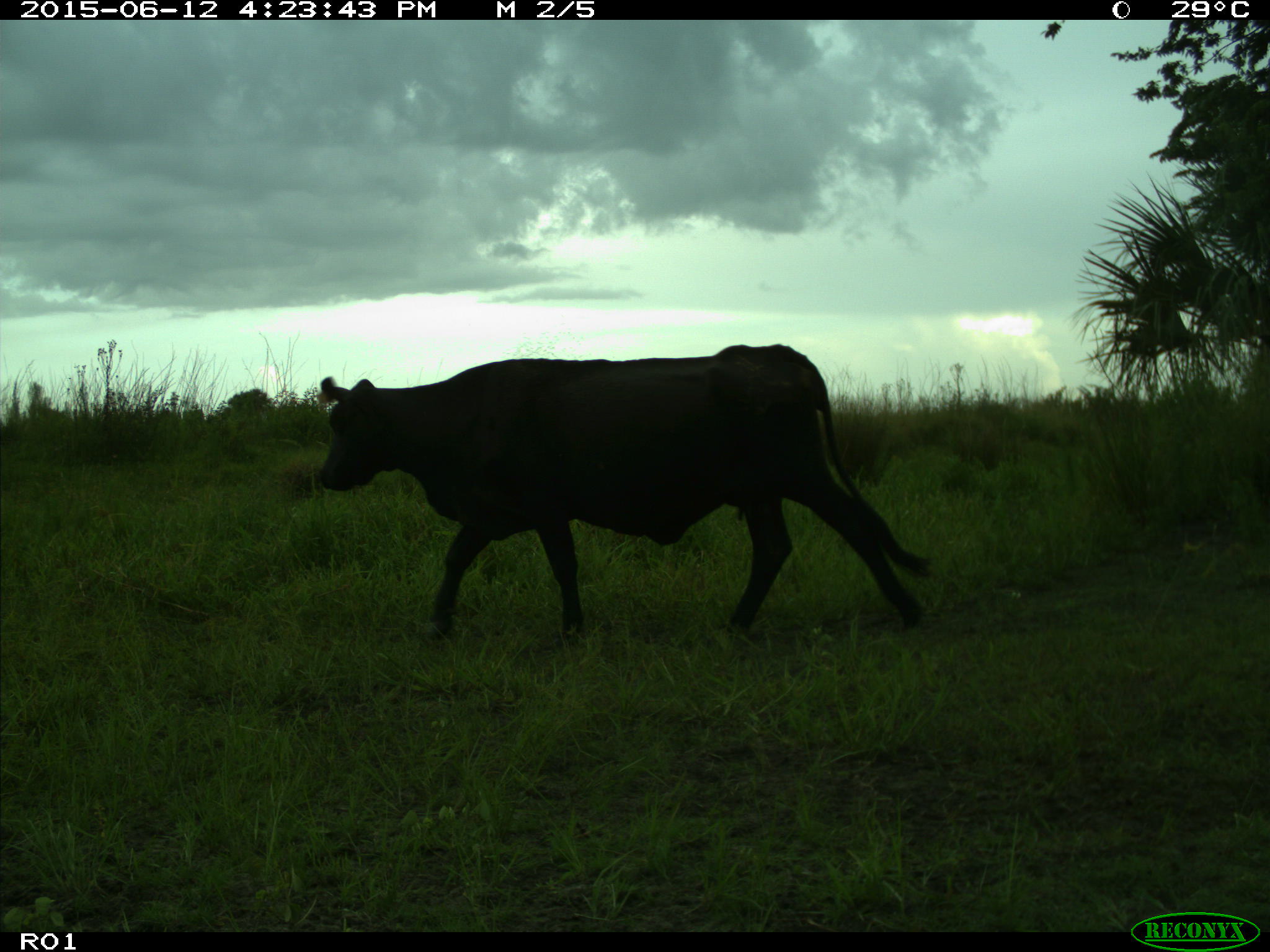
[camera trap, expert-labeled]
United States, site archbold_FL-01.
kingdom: Animalia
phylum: Chordata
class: Mammalia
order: Artiodactyla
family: Bovidae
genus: Bos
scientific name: Bos taurus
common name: domestic cow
Bos taurus (domestic cow).